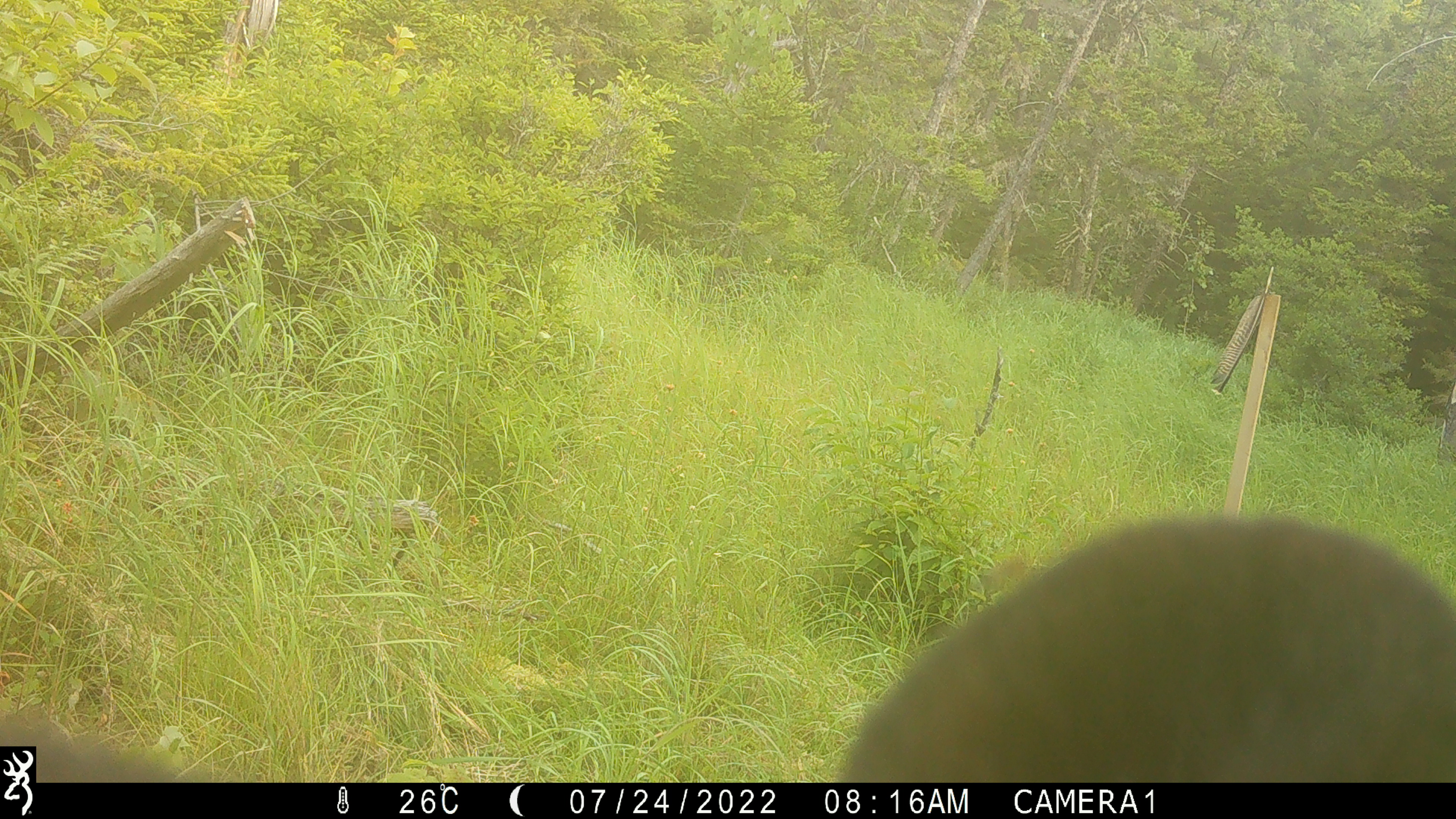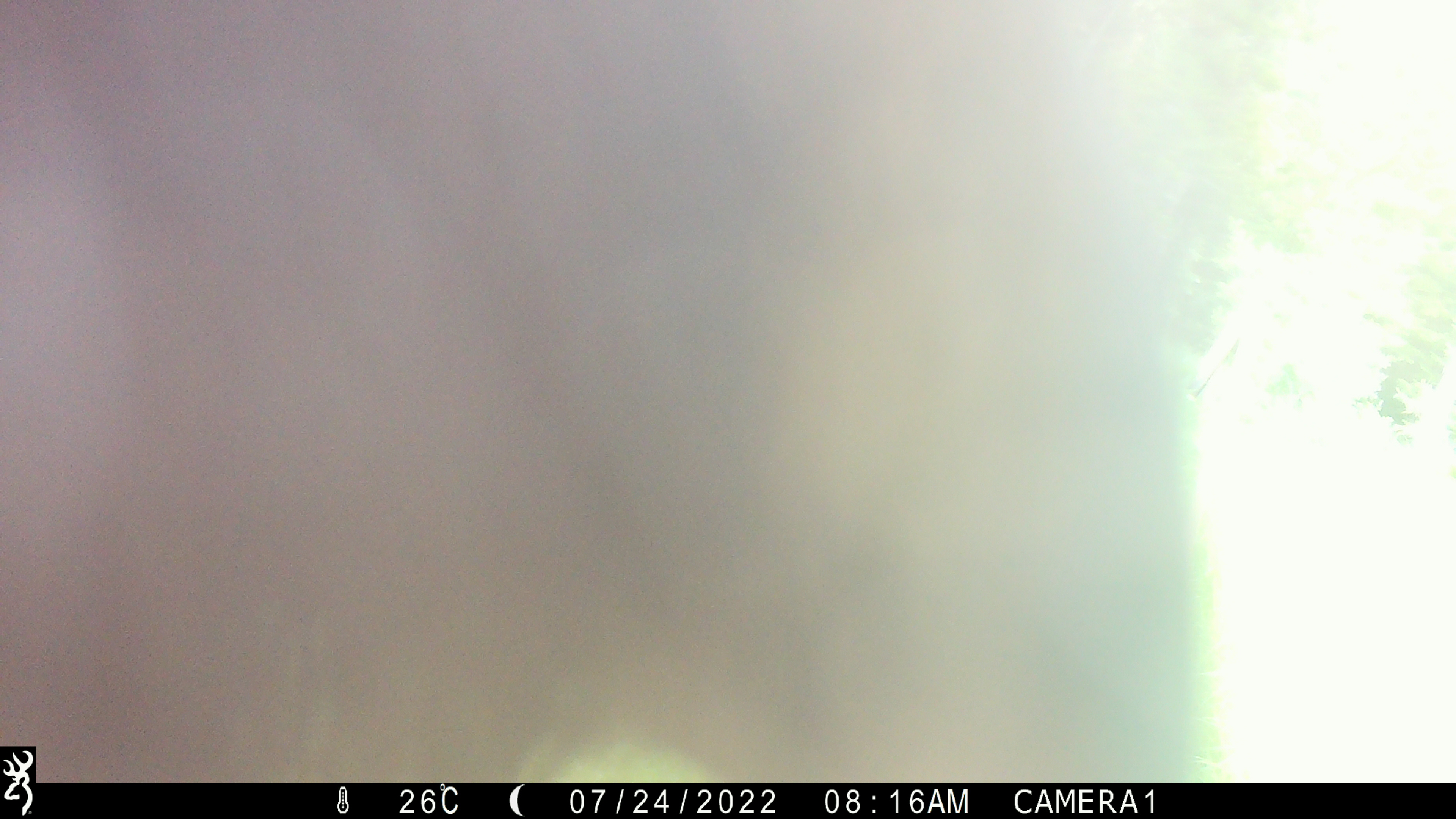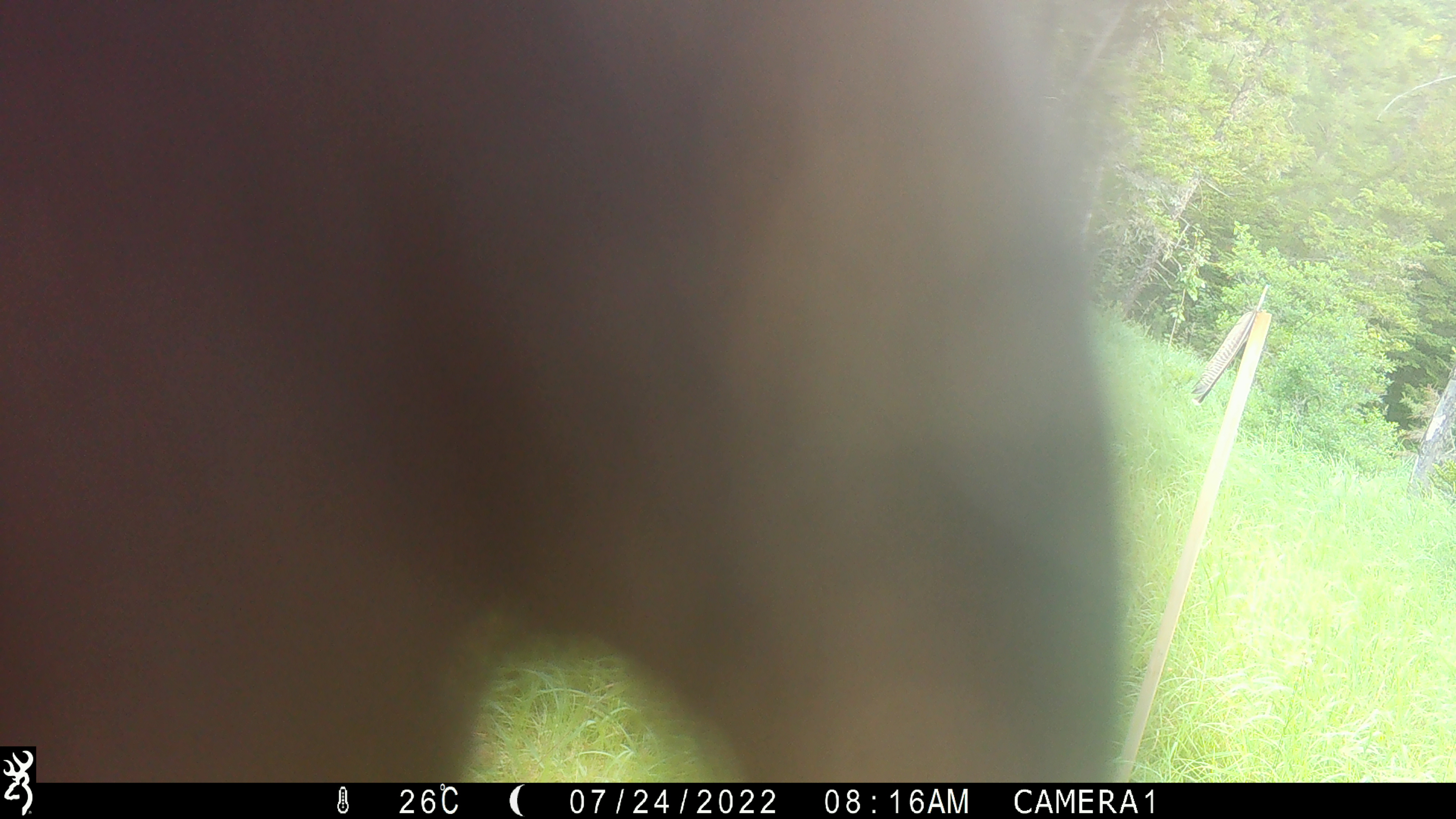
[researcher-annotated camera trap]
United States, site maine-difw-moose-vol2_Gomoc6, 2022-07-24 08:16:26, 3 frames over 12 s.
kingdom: Animalia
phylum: Chordata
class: Mammalia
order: Carnivora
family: Ursidae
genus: Ursus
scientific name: Ursus americanus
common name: black bear